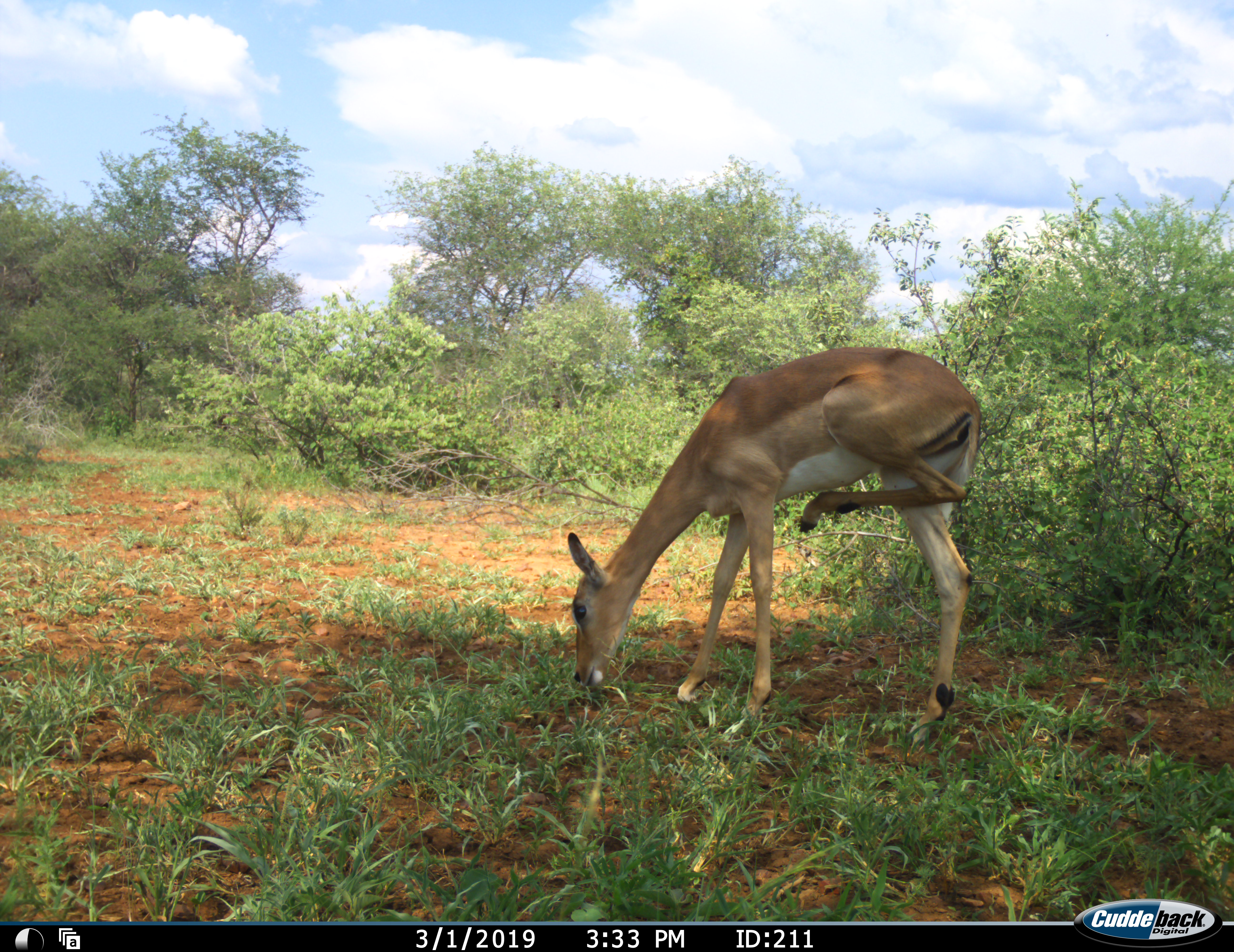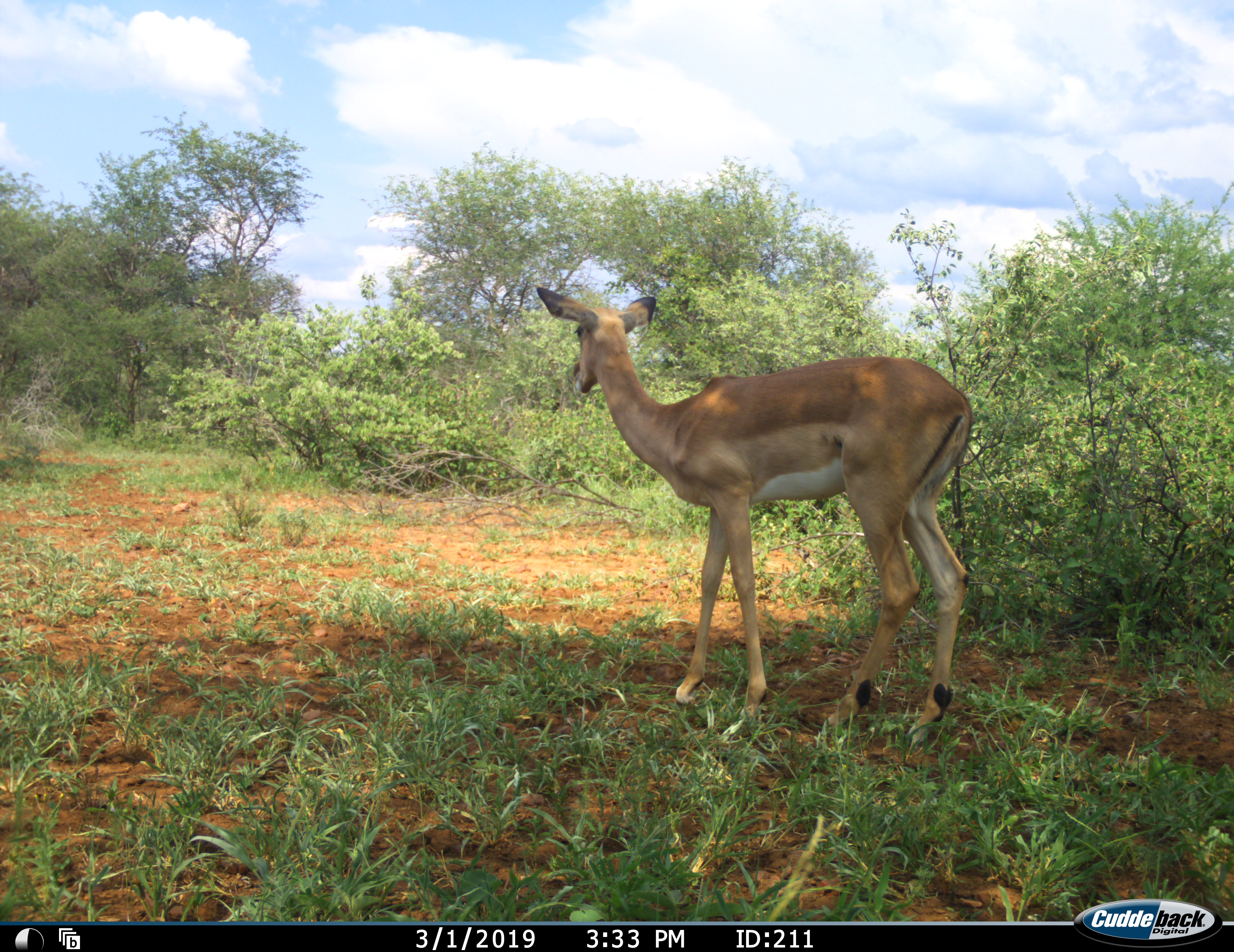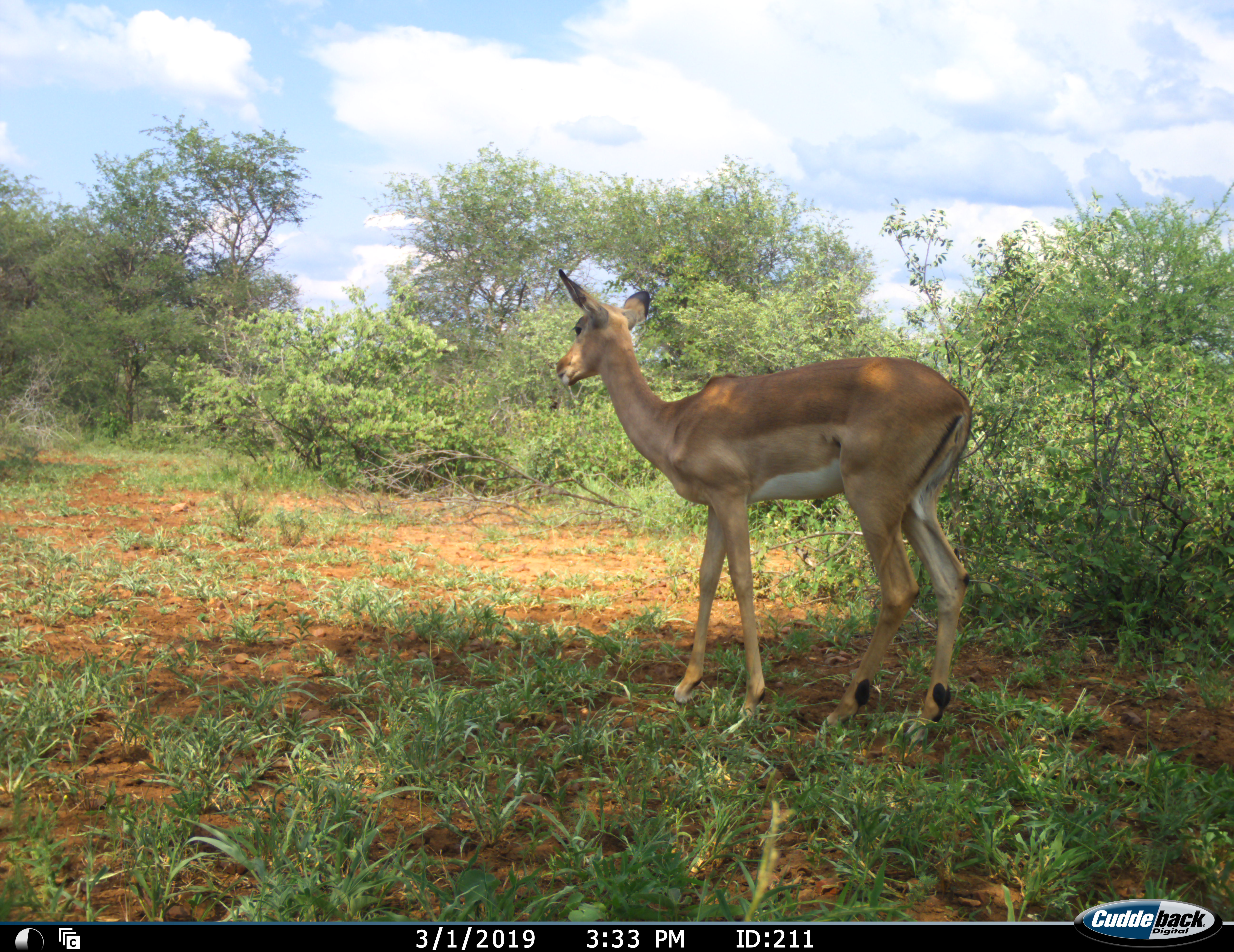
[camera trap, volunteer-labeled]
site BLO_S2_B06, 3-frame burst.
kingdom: Animalia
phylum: Chordata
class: Mammalia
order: Artiodactyla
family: Bovidae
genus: Aepyceros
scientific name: Aepyceros melampus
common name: impala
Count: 1.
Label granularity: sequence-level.